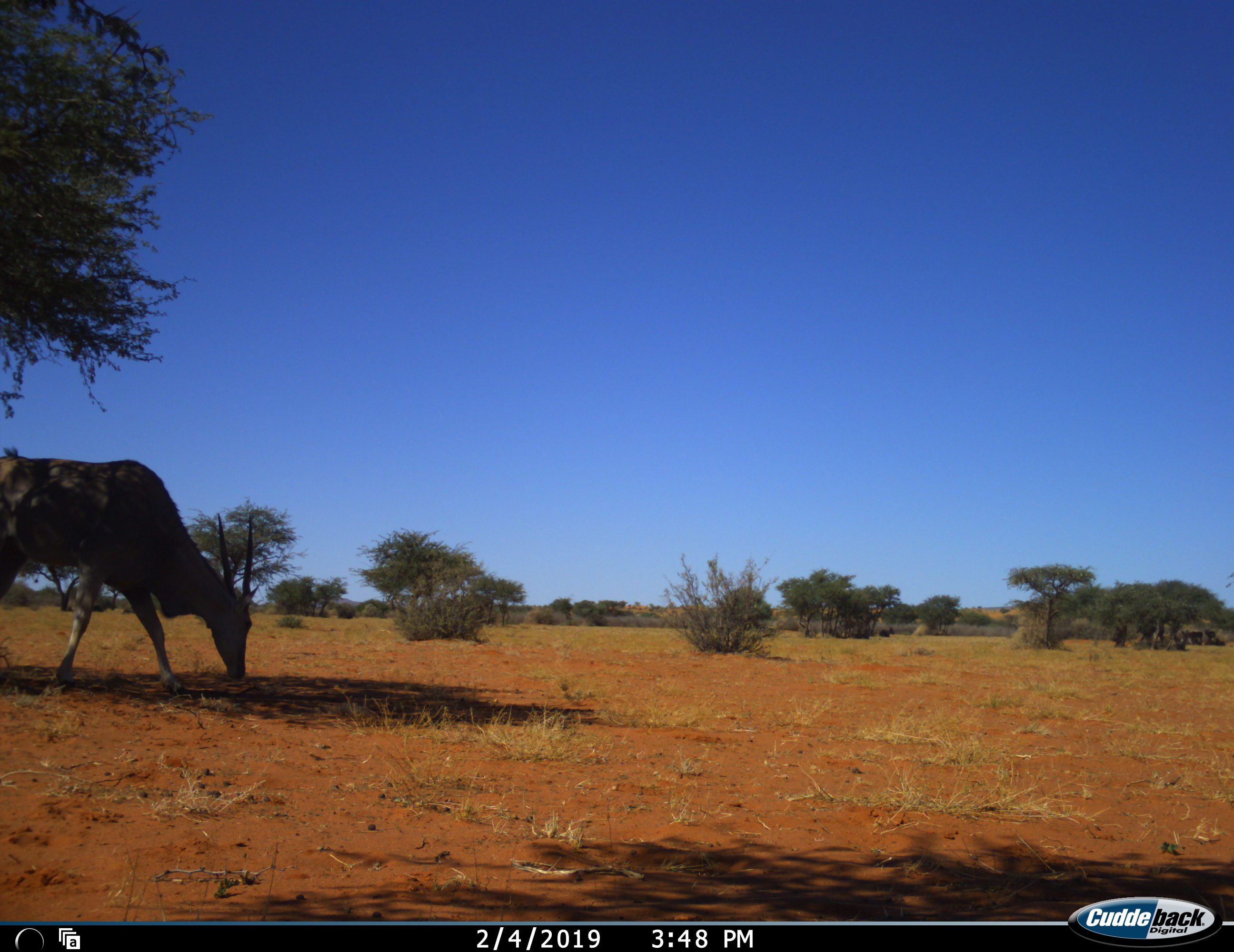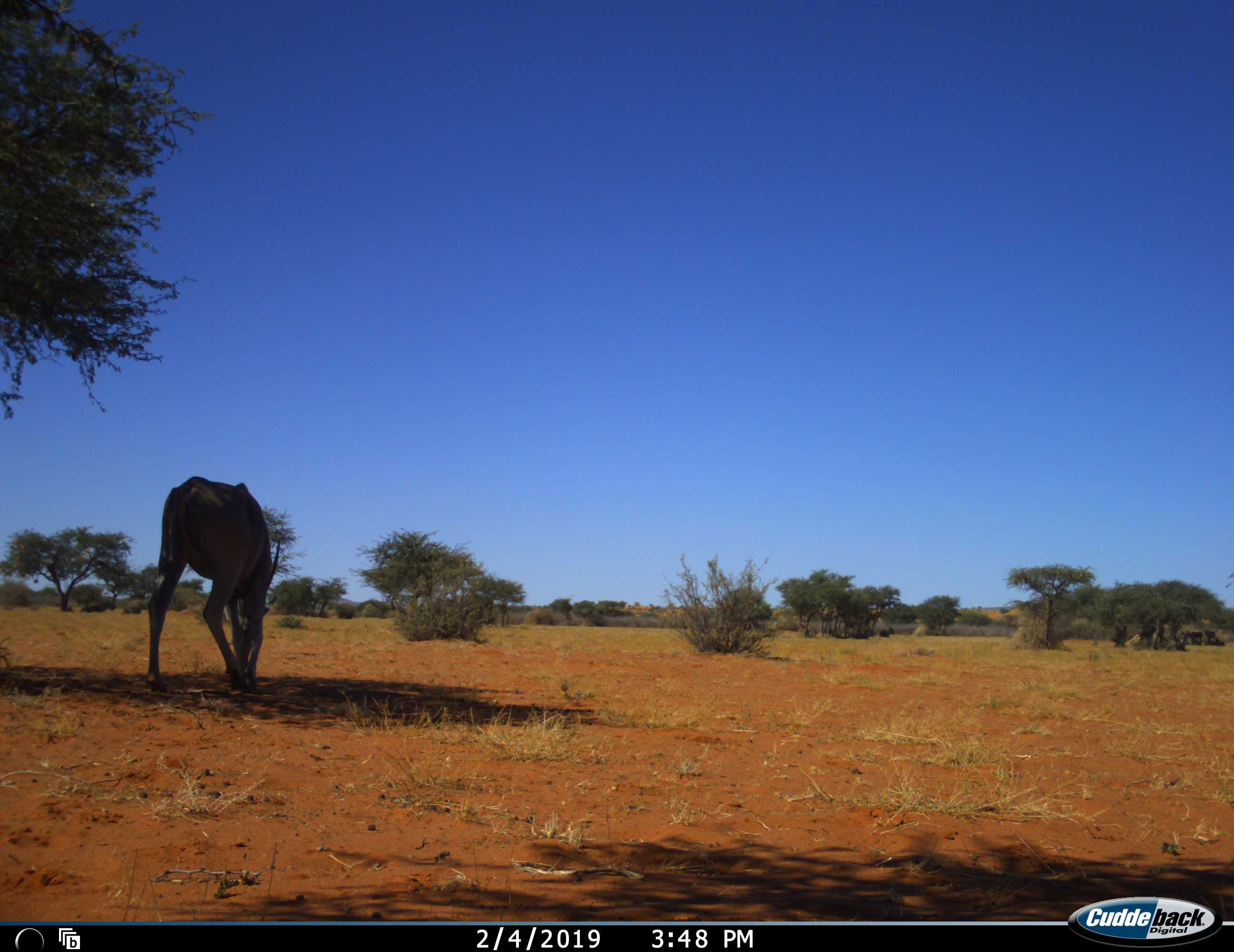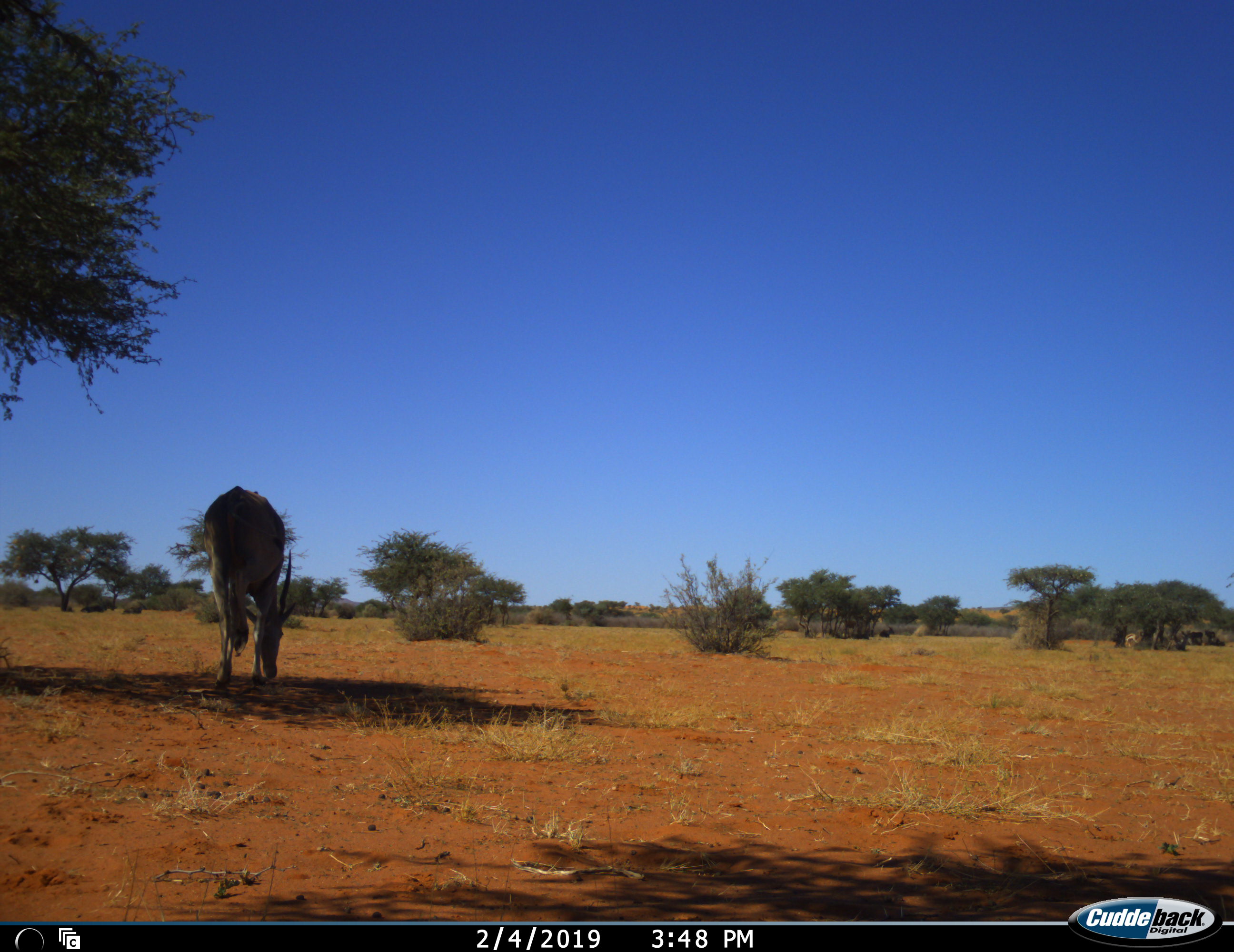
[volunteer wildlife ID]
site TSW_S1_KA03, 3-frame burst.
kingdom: Animalia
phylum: Chordata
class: Mammalia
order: Artiodactyla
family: Bovidae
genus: Tragelaphus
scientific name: Tragelaphus oryx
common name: eland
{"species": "eland (Tragelaphus oryx)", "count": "1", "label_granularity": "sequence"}